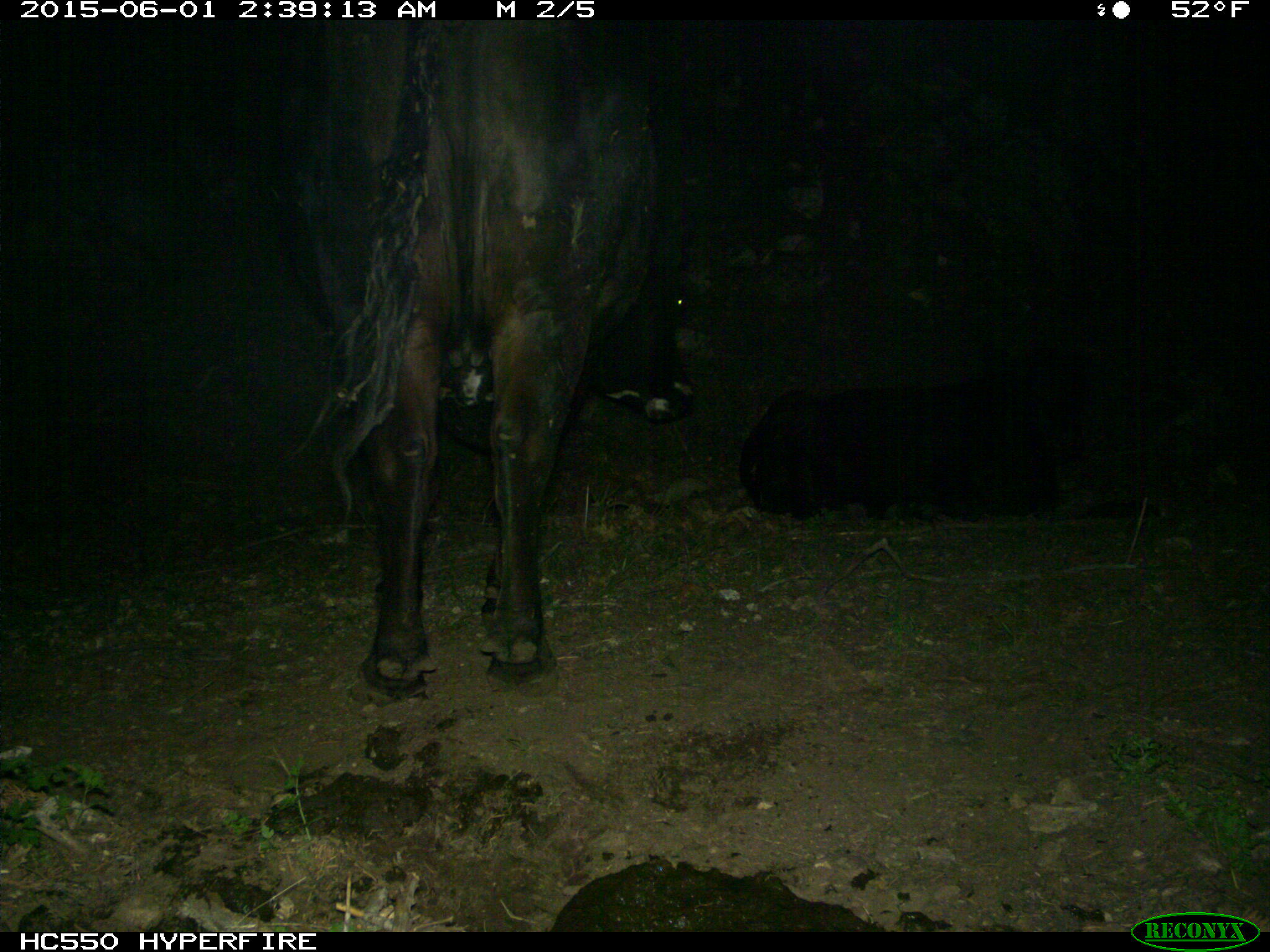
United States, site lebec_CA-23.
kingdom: Animalia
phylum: Chordata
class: Mammalia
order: Artiodactyla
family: Bovidae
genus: Bos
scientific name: Bos taurus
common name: domestic cow